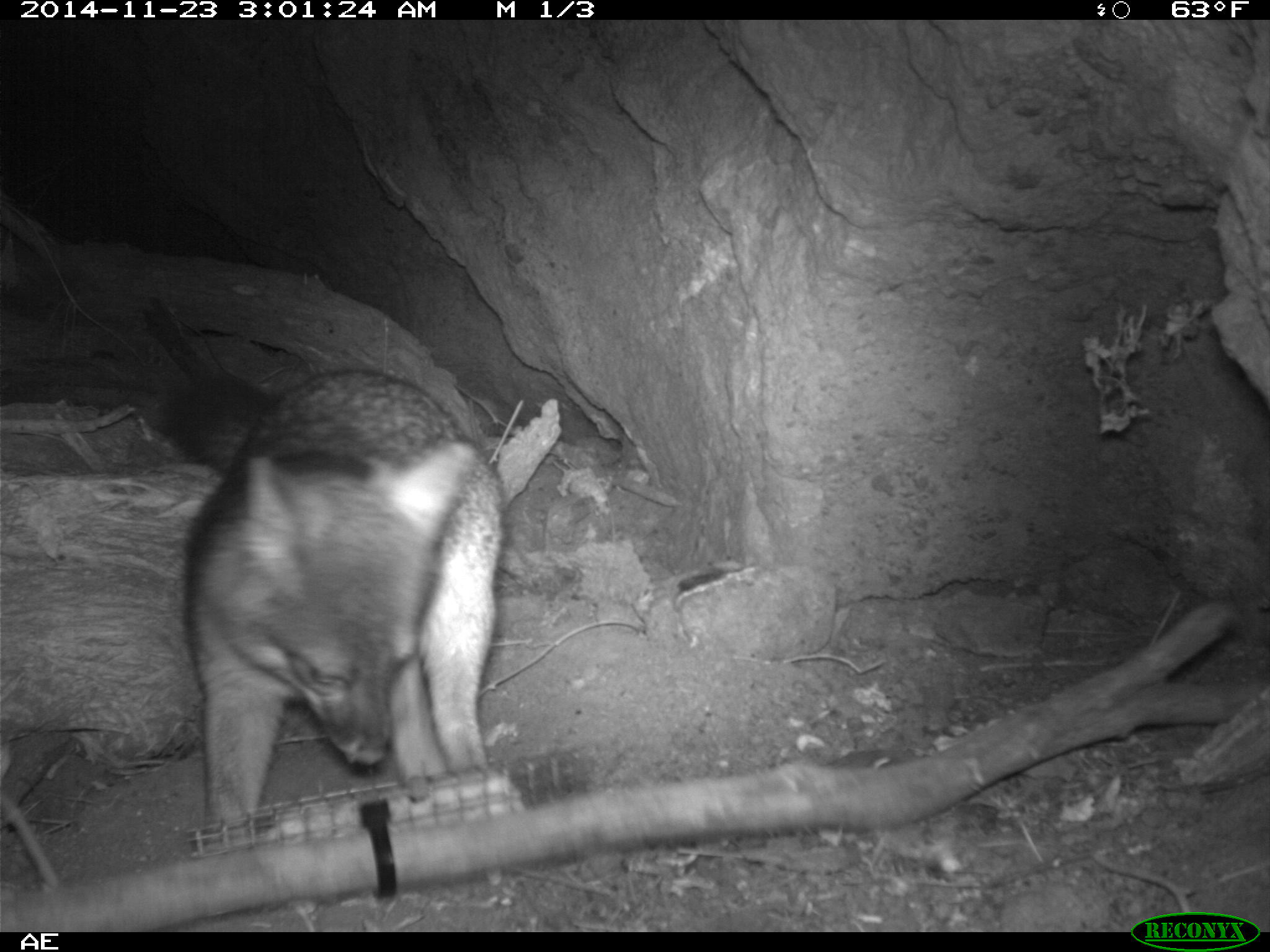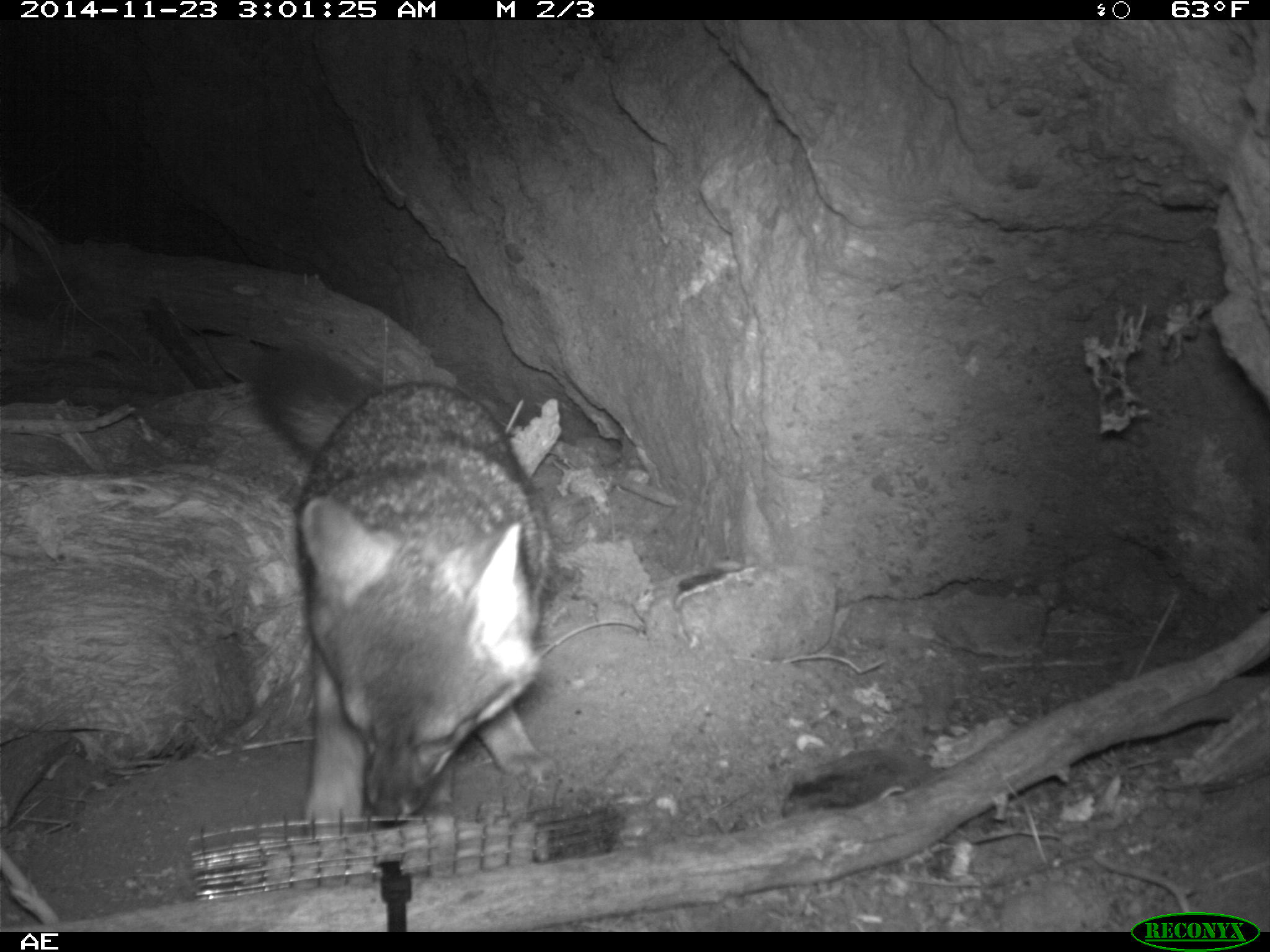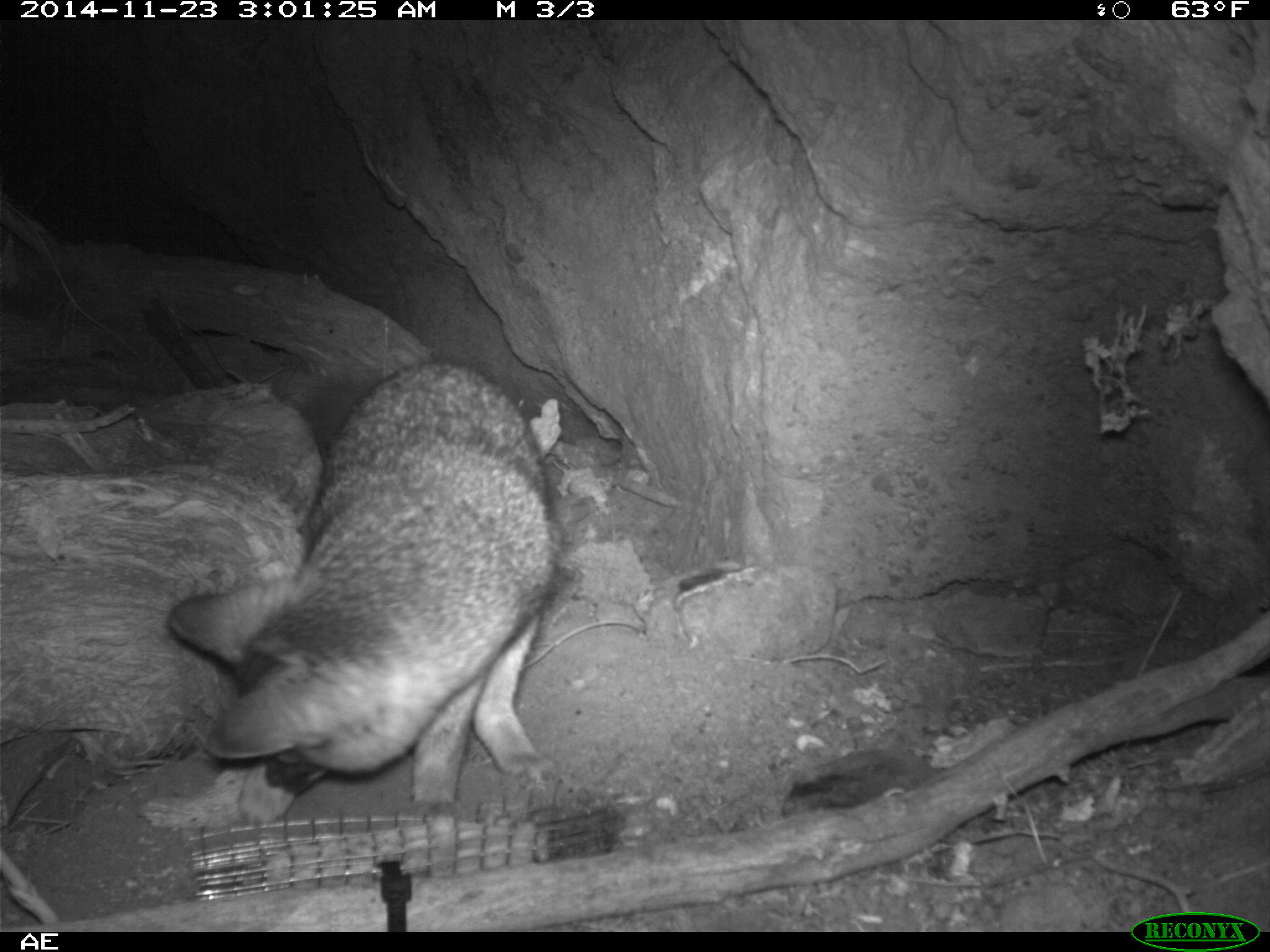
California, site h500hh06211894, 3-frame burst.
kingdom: Animalia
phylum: Chordata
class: Mammalia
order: Carnivora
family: Canidae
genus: Urocyon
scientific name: Urocyon littoralis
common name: island fox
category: fox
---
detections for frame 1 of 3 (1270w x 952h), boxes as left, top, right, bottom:
fox: 182, 367, 508, 834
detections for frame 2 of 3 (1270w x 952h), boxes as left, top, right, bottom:
fox: 253, 340, 557, 833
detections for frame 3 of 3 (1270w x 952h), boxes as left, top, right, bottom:
fox: 162, 357, 565, 824